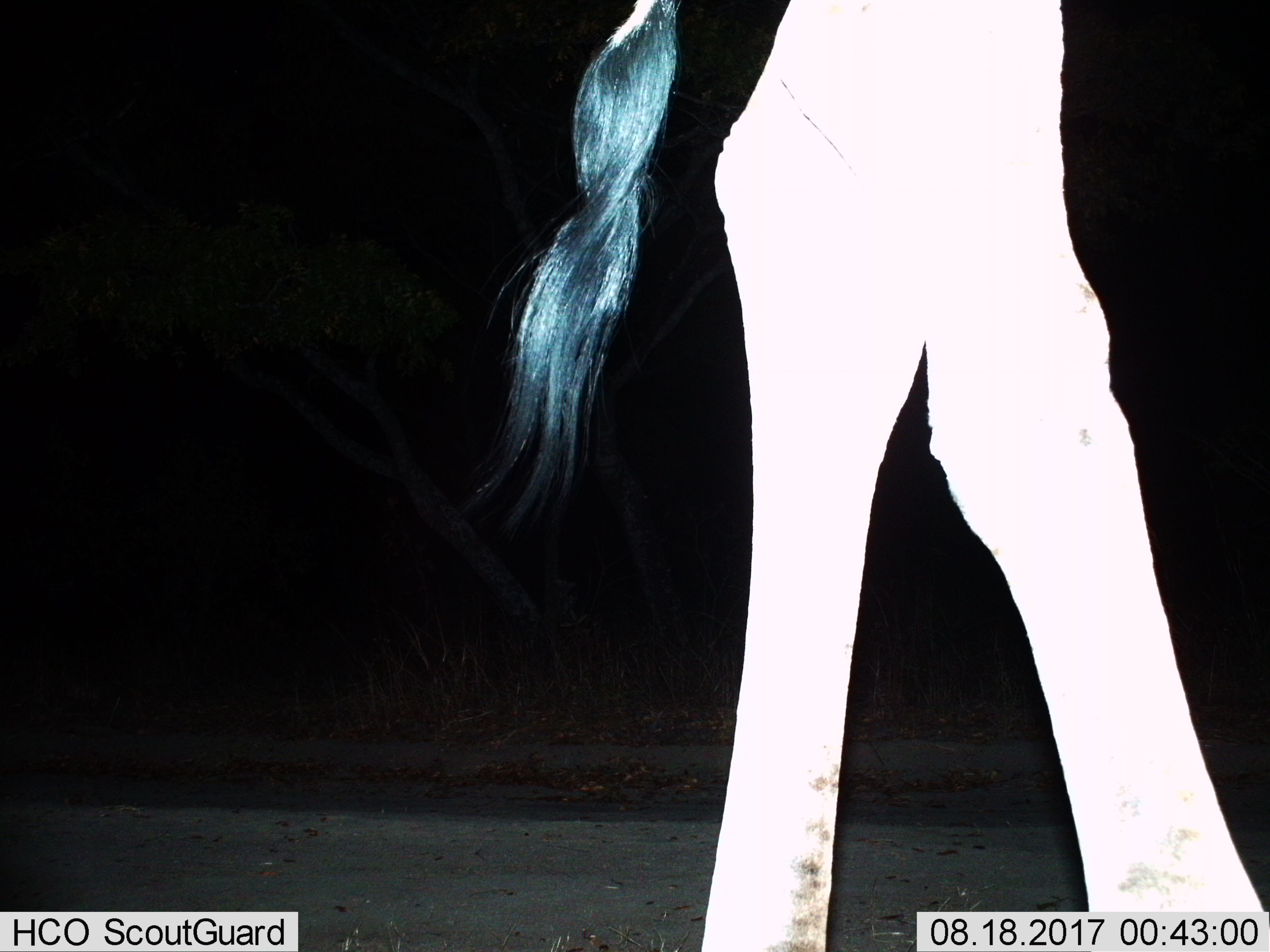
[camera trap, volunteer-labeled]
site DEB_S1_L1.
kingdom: Animalia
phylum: Chordata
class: Mammalia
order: Artiodactyla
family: Giraffidae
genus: Giraffa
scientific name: Giraffa camelopardalis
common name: giraffe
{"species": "giraffe (Giraffa camelopardalis)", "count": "1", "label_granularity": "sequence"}